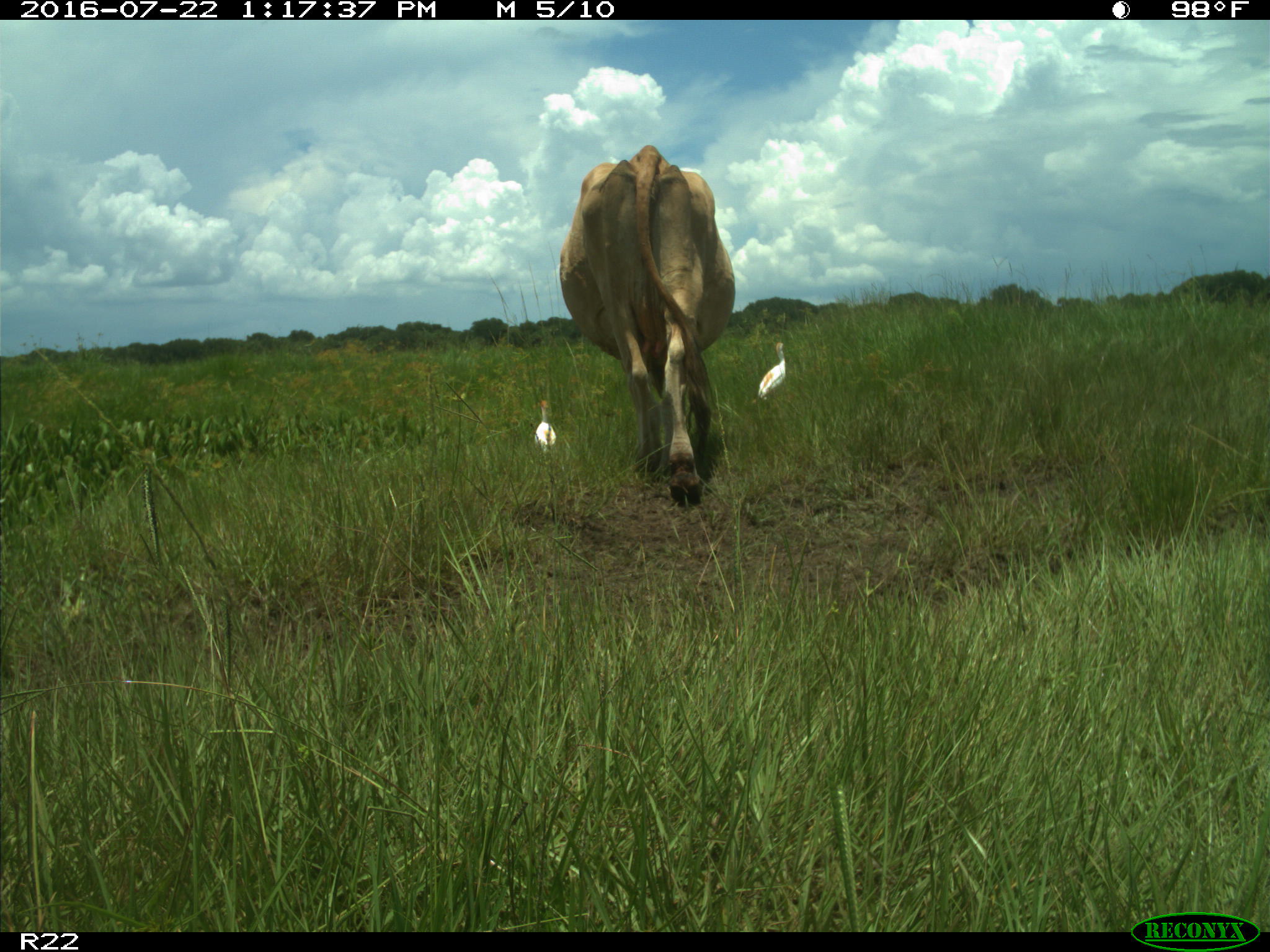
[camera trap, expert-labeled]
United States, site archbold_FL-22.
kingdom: Animalia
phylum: Chordata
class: Mammalia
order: Artiodactyla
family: Bovidae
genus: Bos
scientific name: Bos taurus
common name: domestic cow